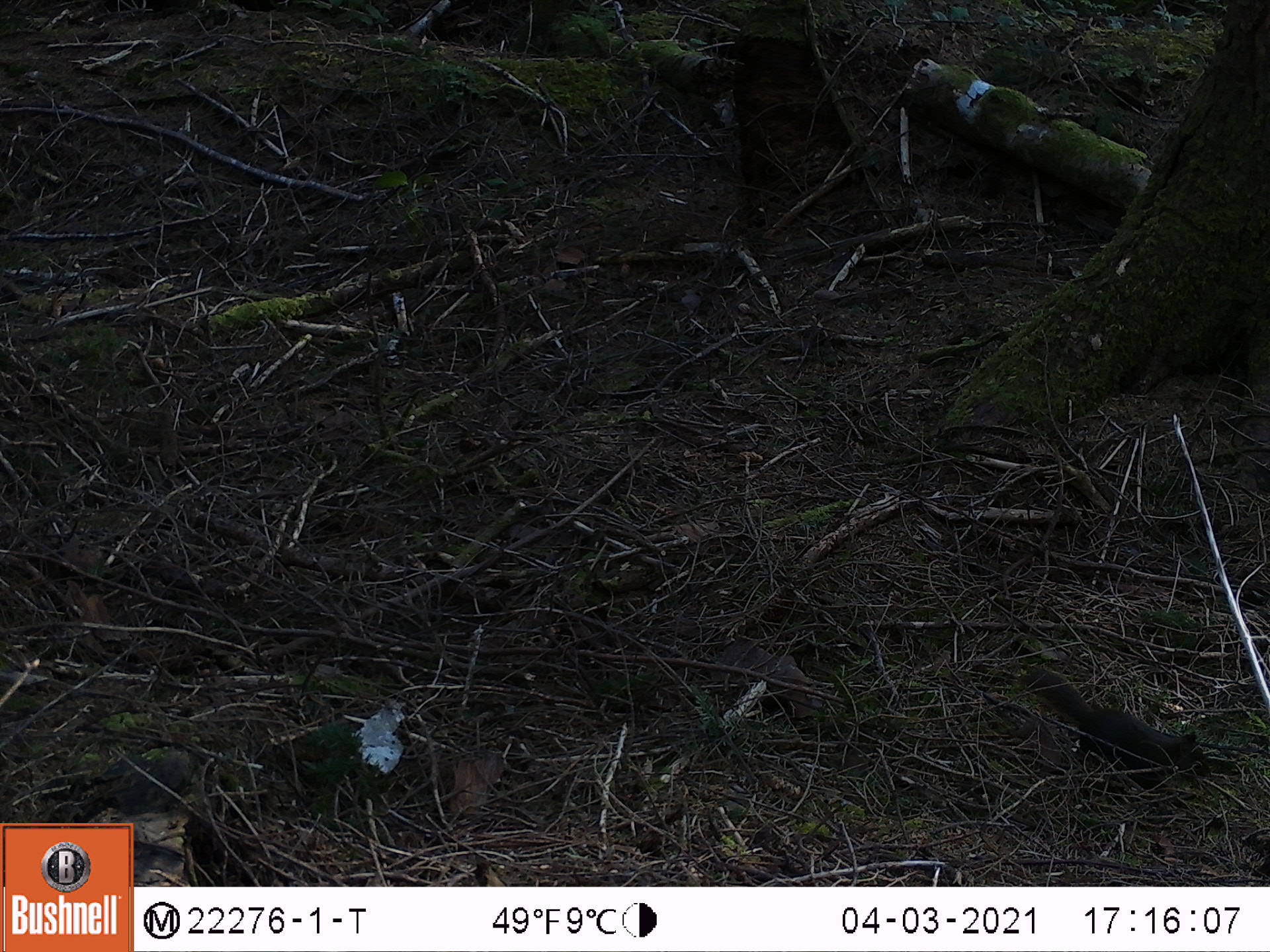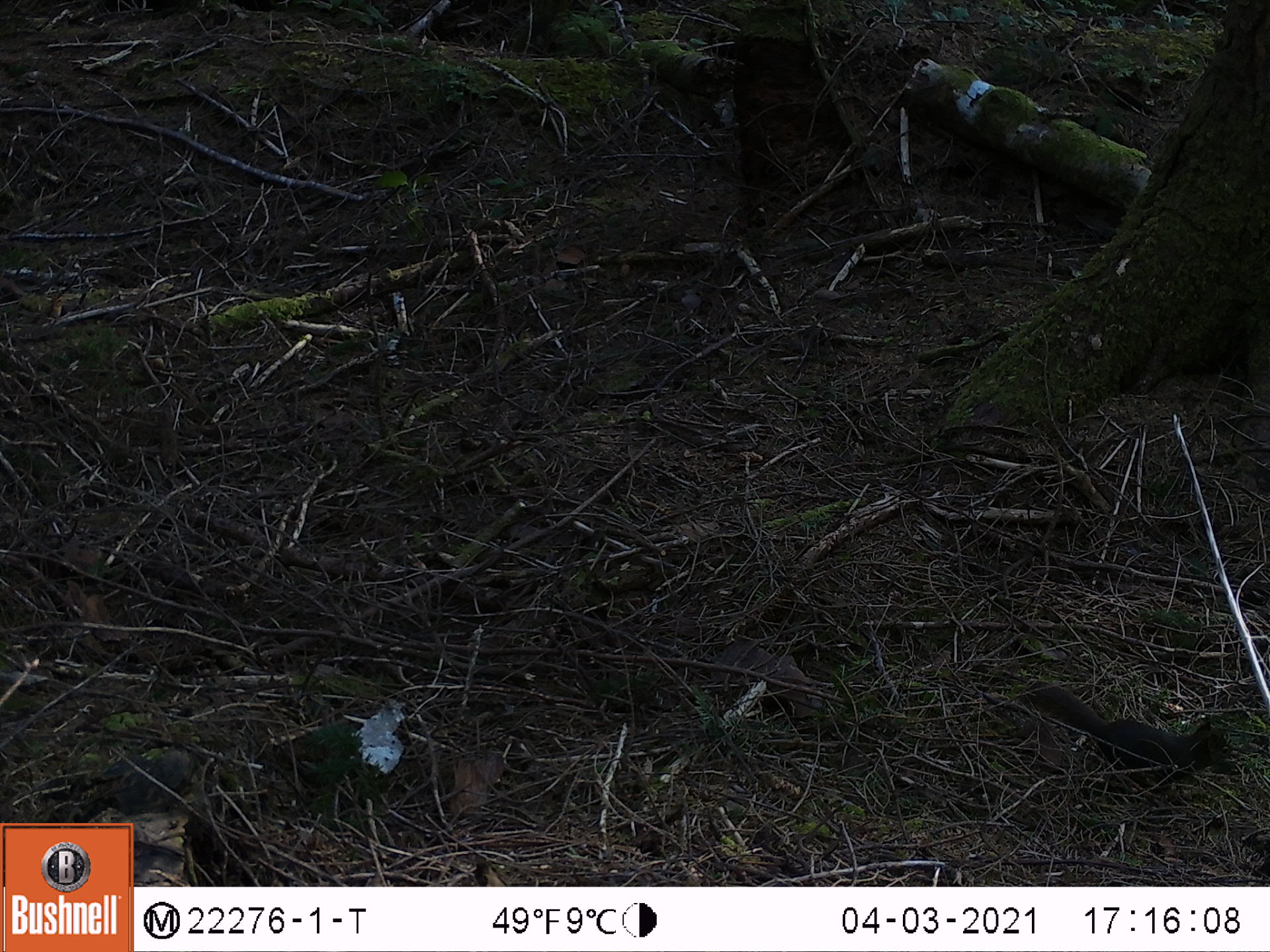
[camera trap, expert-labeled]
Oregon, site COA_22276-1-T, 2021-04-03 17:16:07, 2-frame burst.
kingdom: Animalia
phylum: Chordata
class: Mammalia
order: Rodentia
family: Sciuridae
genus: Tamiasciurus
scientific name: Tamiasciurus douglasii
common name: douglas squirrel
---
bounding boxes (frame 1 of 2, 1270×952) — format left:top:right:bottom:
douglas squirrel: 979:646:1235:819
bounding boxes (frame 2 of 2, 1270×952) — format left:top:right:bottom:
douglas squirrel: 1004:651:1250:833